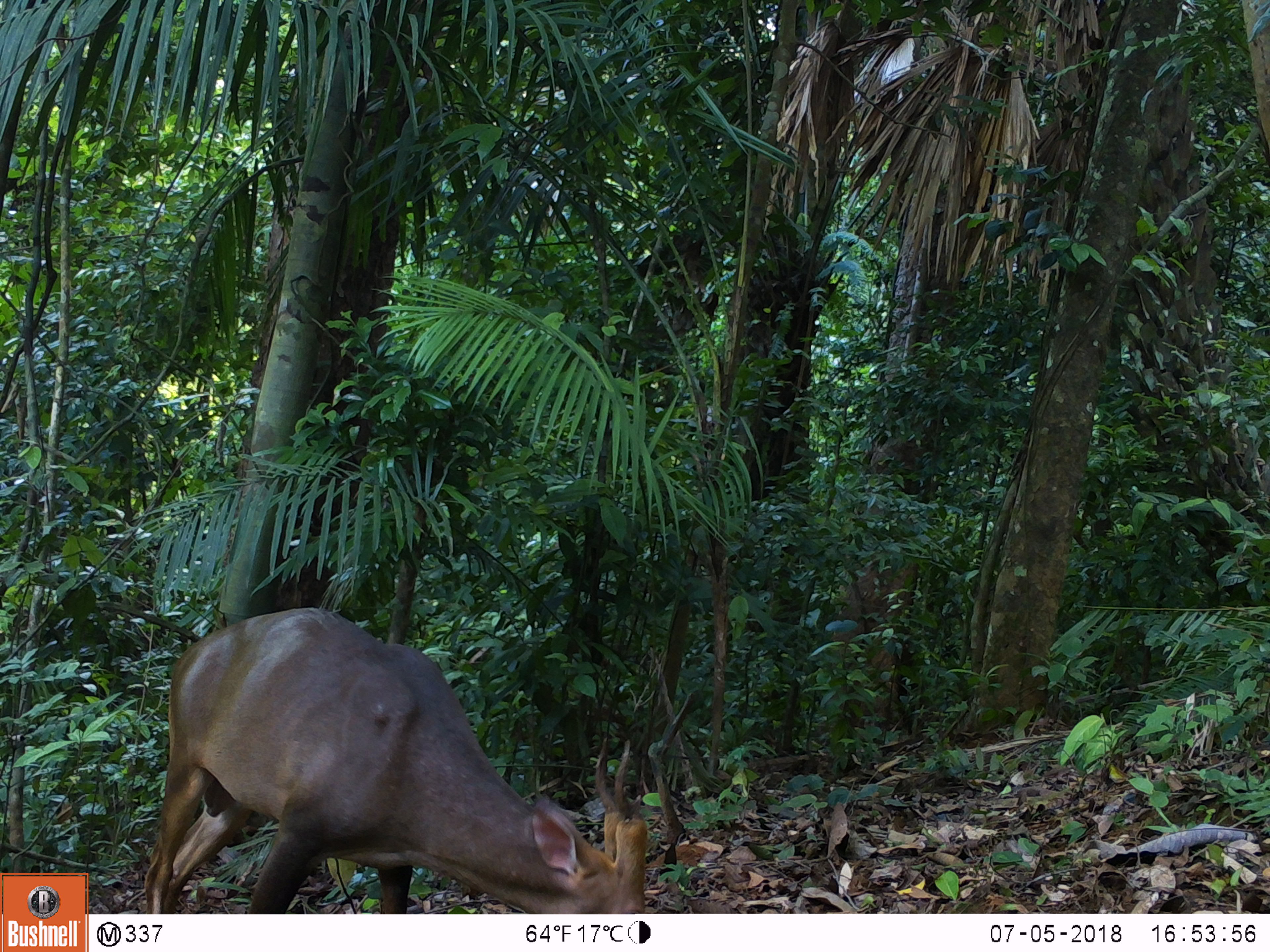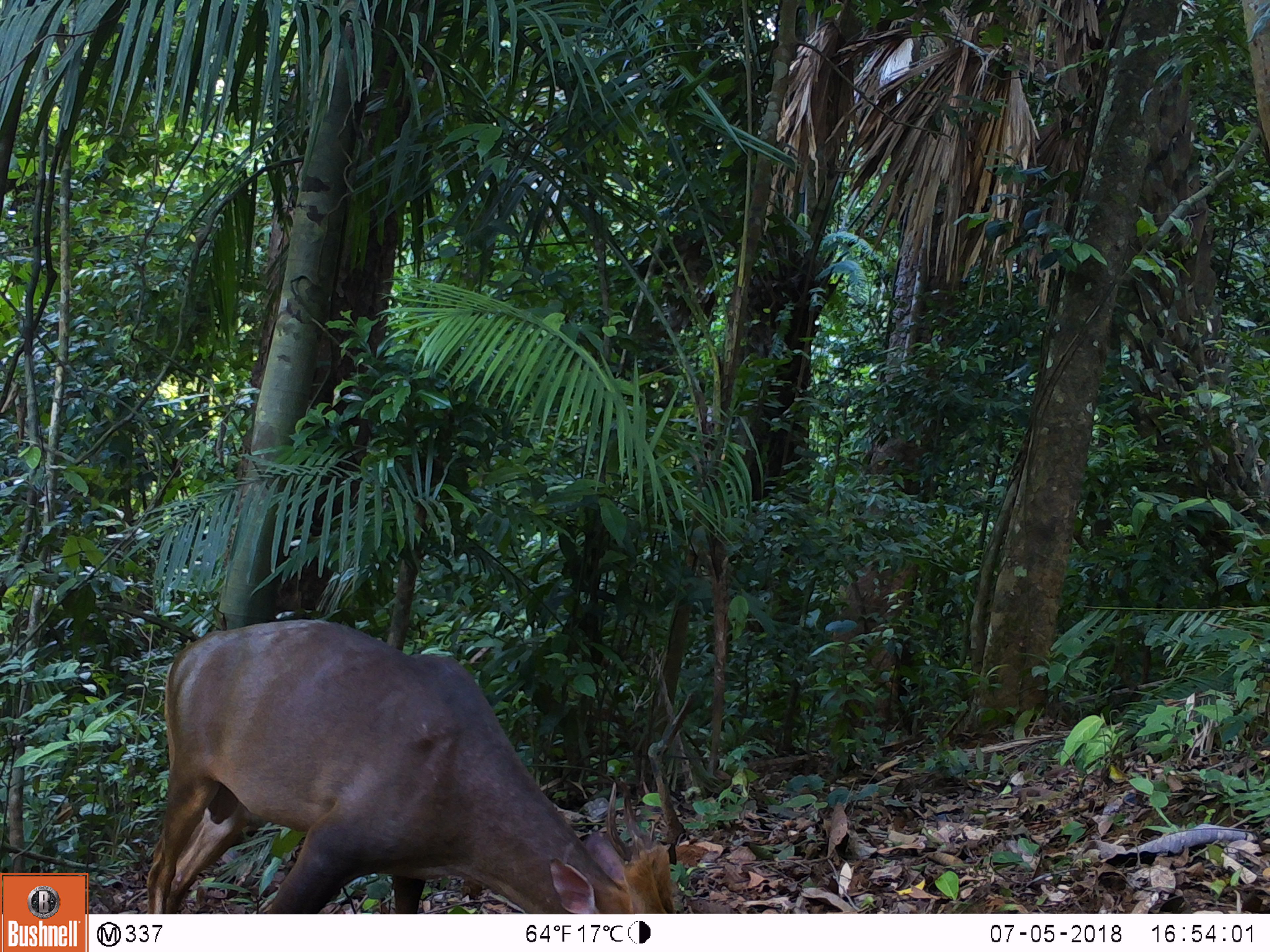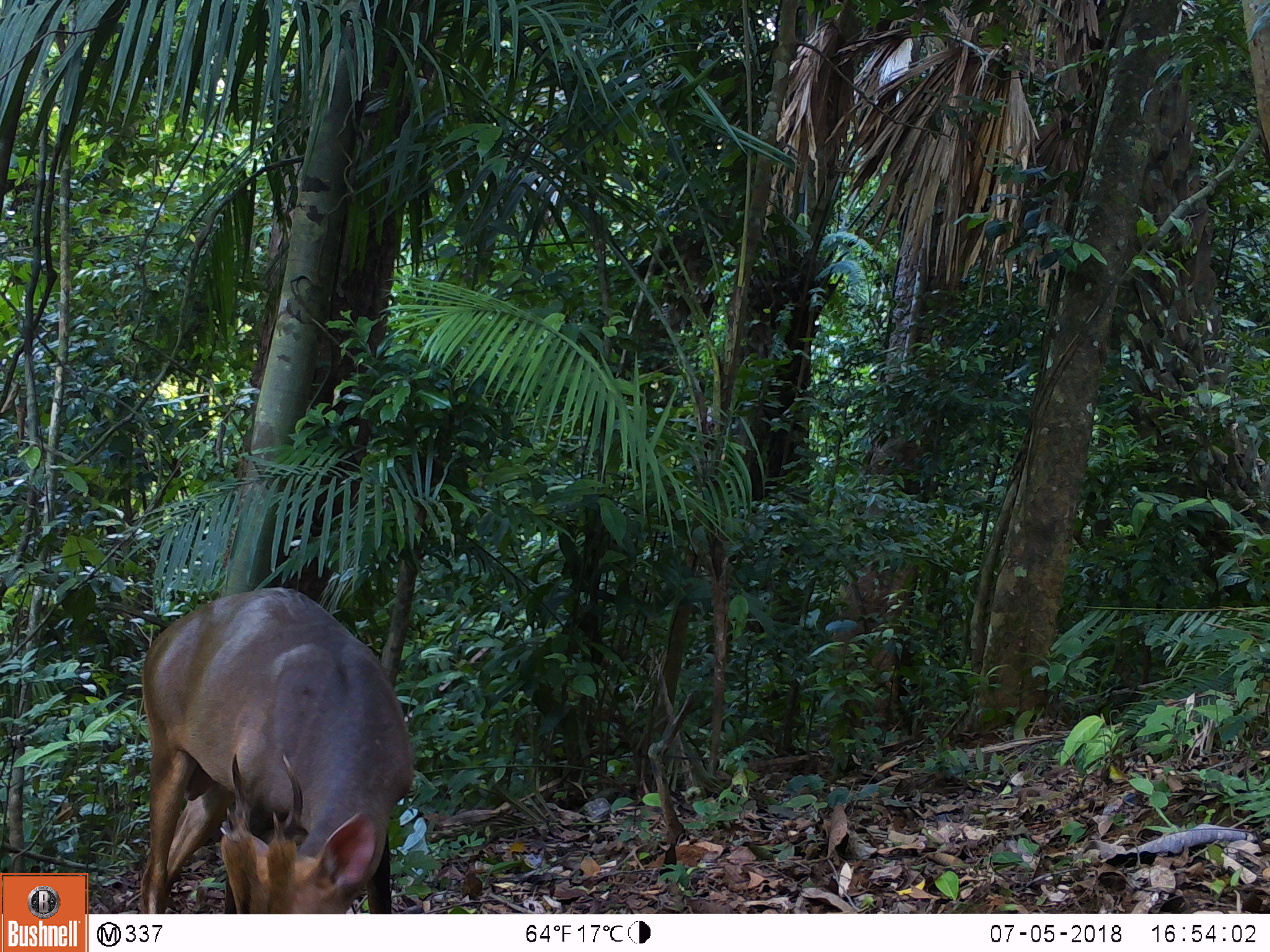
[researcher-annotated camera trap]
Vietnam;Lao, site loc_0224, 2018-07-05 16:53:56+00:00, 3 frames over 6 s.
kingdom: Animalia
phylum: Chordata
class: Mammalia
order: Artiodactyla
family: Cervidae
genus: Muntiacus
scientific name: Muntiacus vuquangensis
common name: large-antlered muntjac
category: large antlered muntjac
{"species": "large antlered muntjac (large-antlered muntjac) (Muntiacus vuquangensis)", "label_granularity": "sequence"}